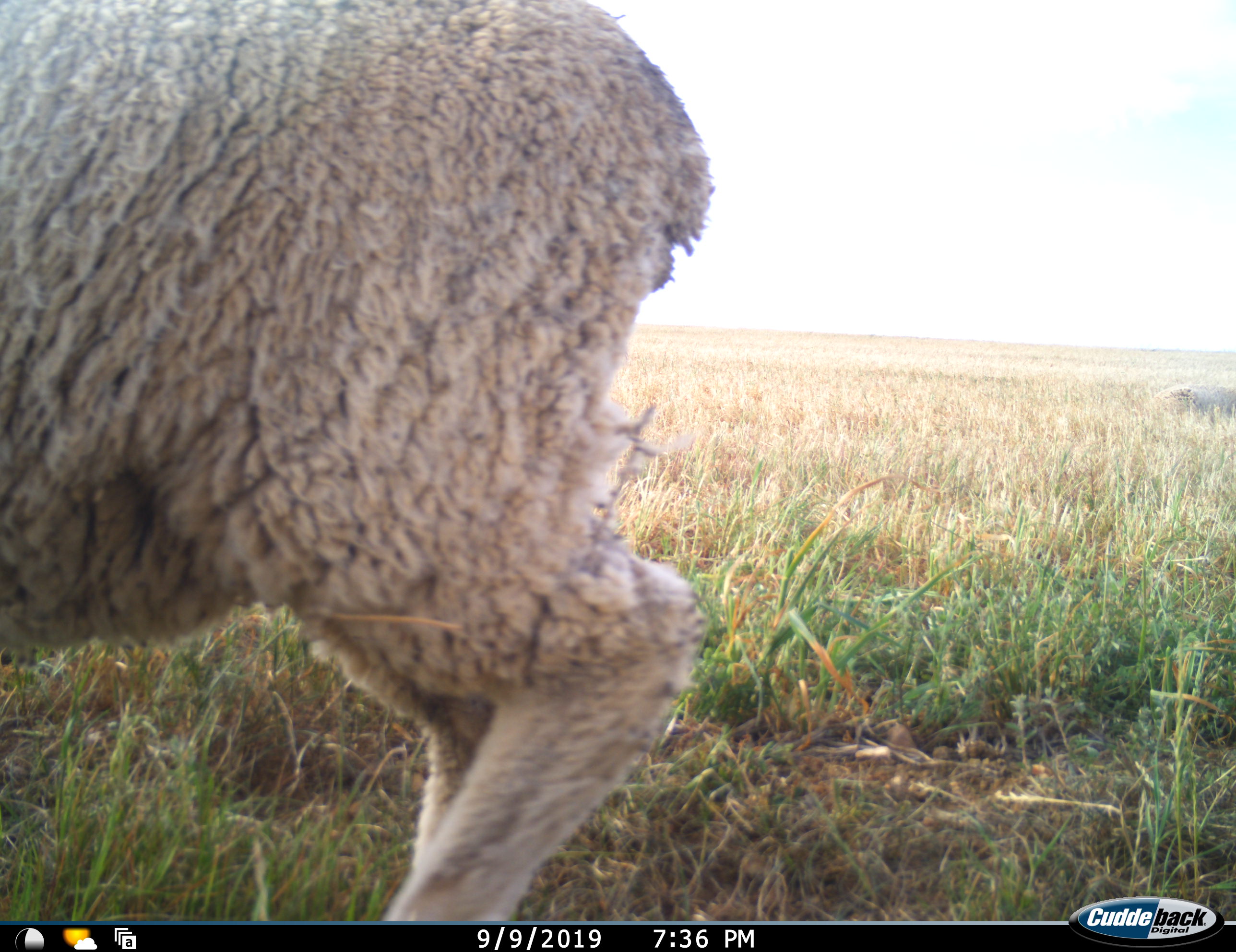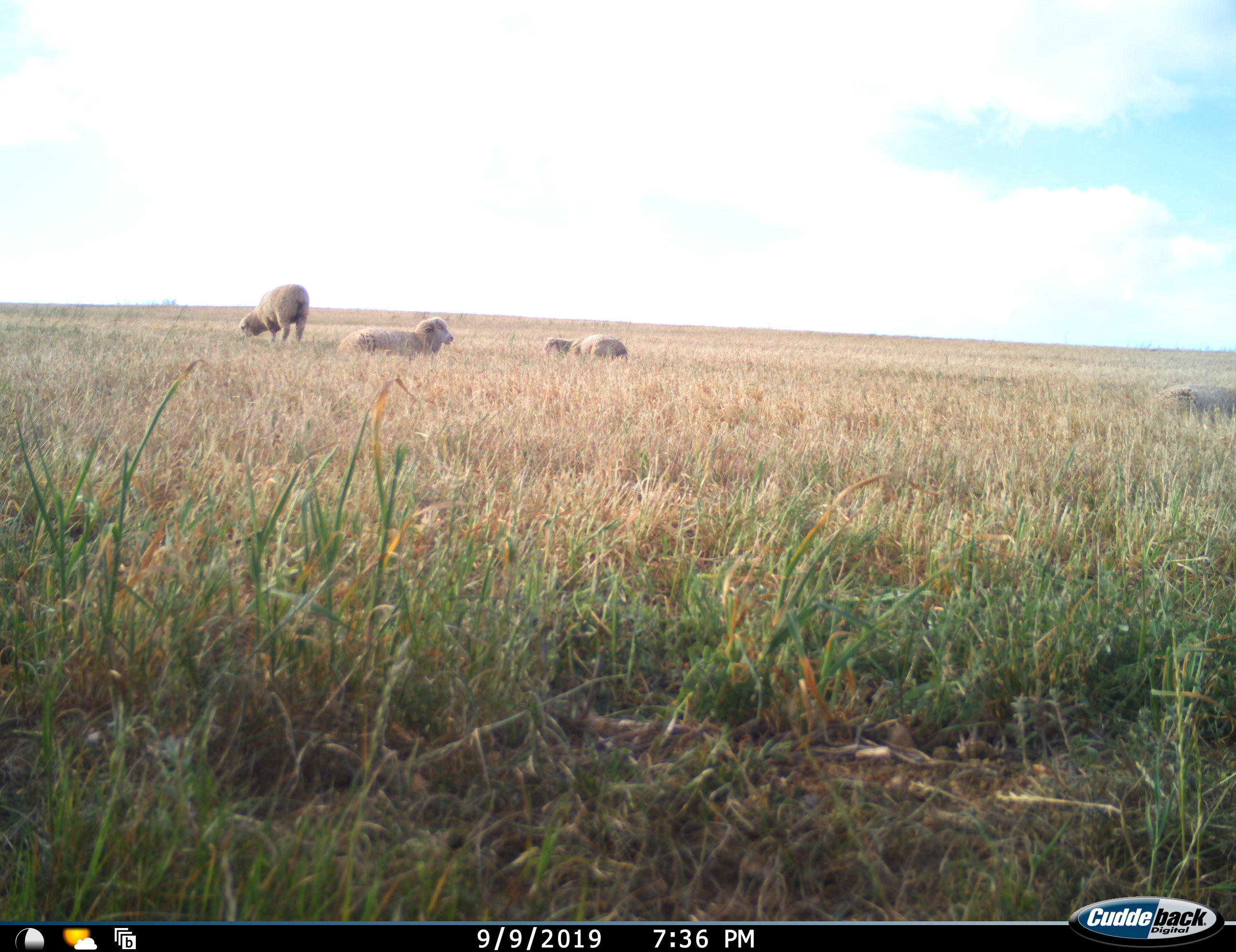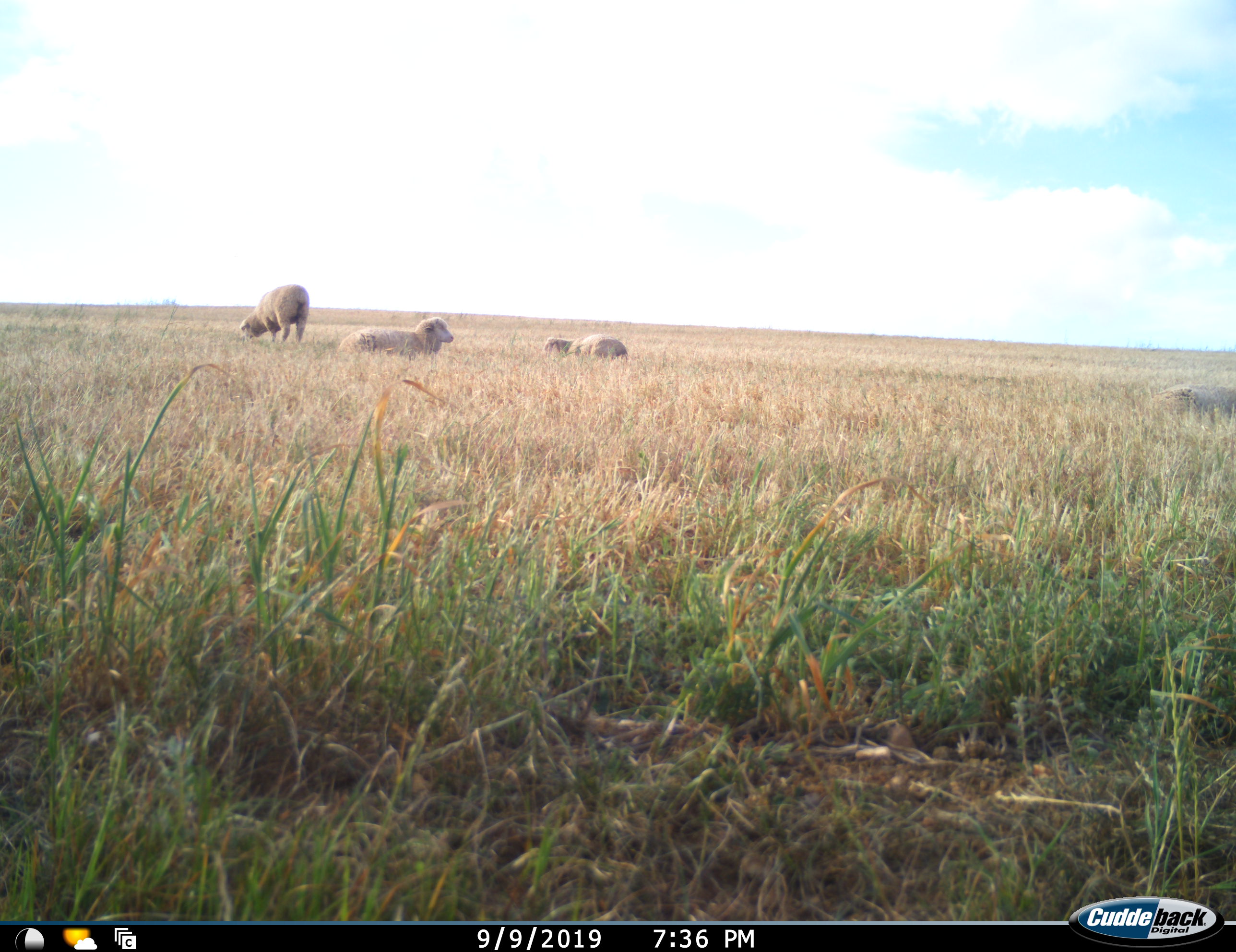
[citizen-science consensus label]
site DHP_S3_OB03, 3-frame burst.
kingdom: Animalia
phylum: Chordata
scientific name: Vertebrata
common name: domestic animal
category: domesticanimal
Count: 5.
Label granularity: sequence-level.